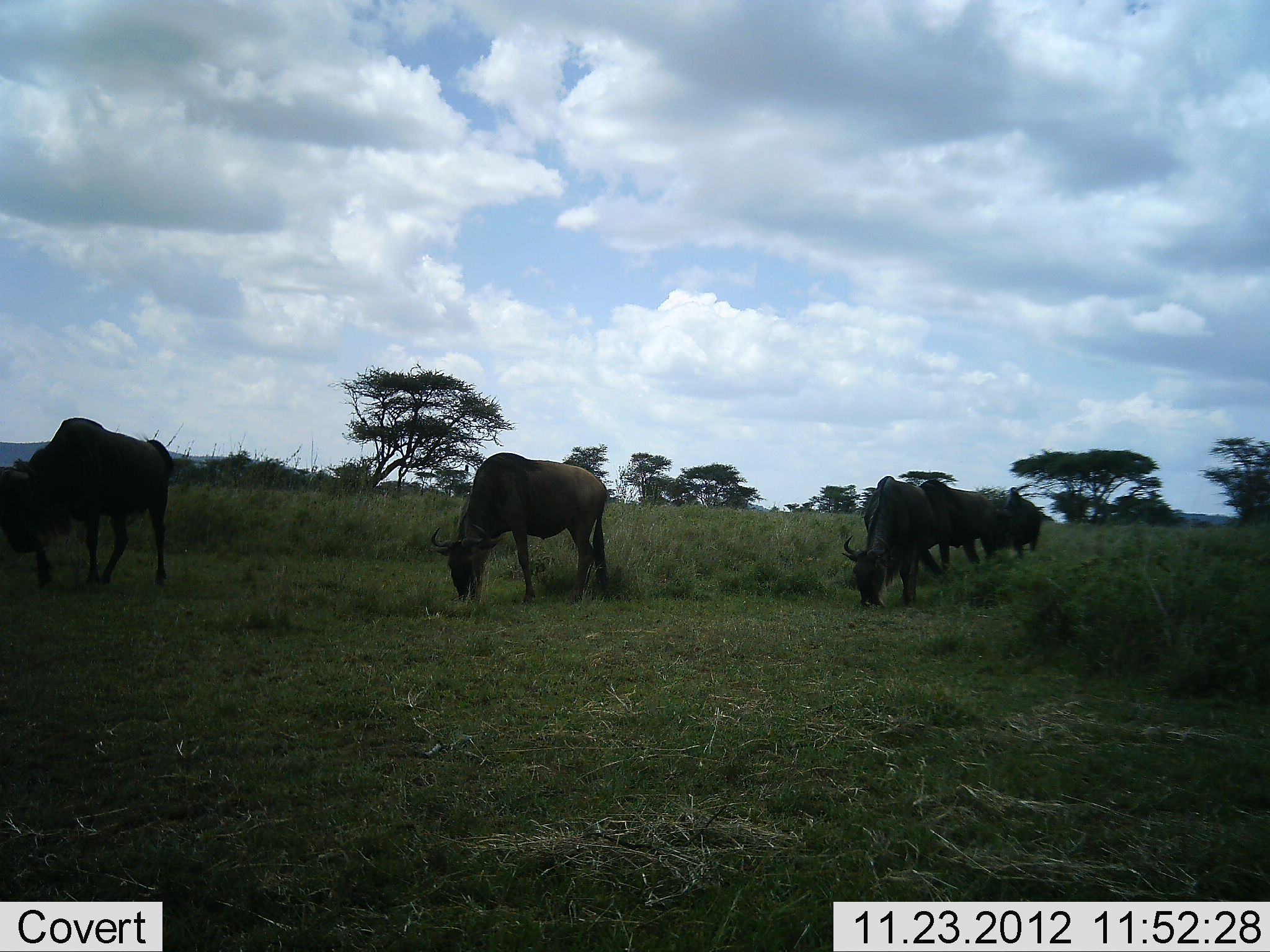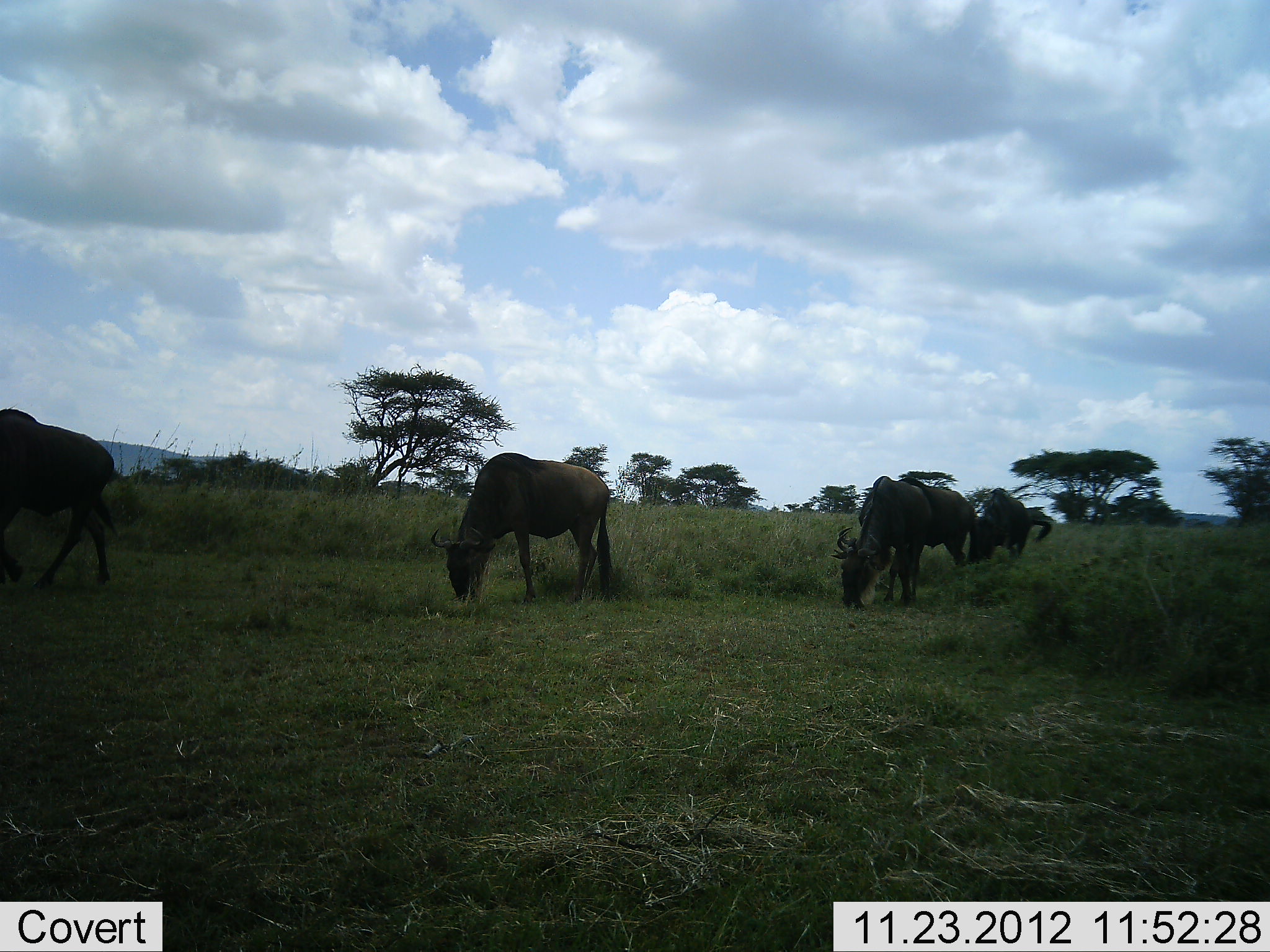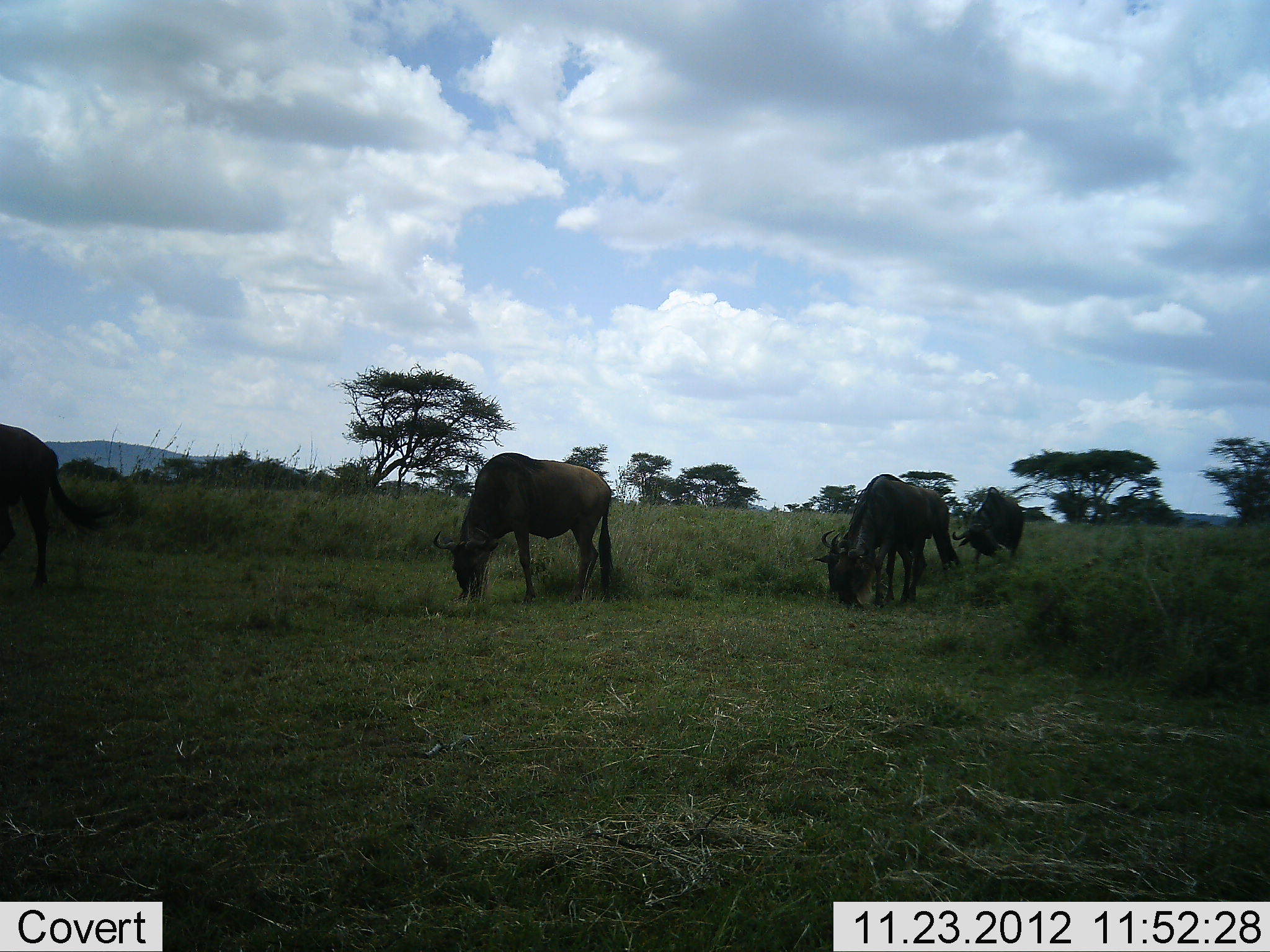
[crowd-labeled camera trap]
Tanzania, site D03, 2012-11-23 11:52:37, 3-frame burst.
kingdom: Animalia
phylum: Chordata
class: Mammalia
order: Artiodactyla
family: Bovidae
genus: Connochaetes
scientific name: Connochaetes taurinus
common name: blue wildebeest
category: wildebeest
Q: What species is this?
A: Wildebeest (blue wildebeest) (Connochaetes taurinus).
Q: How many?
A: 5.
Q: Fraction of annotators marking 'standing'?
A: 16%.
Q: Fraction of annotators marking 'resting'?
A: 0%.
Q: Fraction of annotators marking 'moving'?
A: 50%.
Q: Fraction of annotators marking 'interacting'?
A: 3%.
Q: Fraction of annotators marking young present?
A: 0%.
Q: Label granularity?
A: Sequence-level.